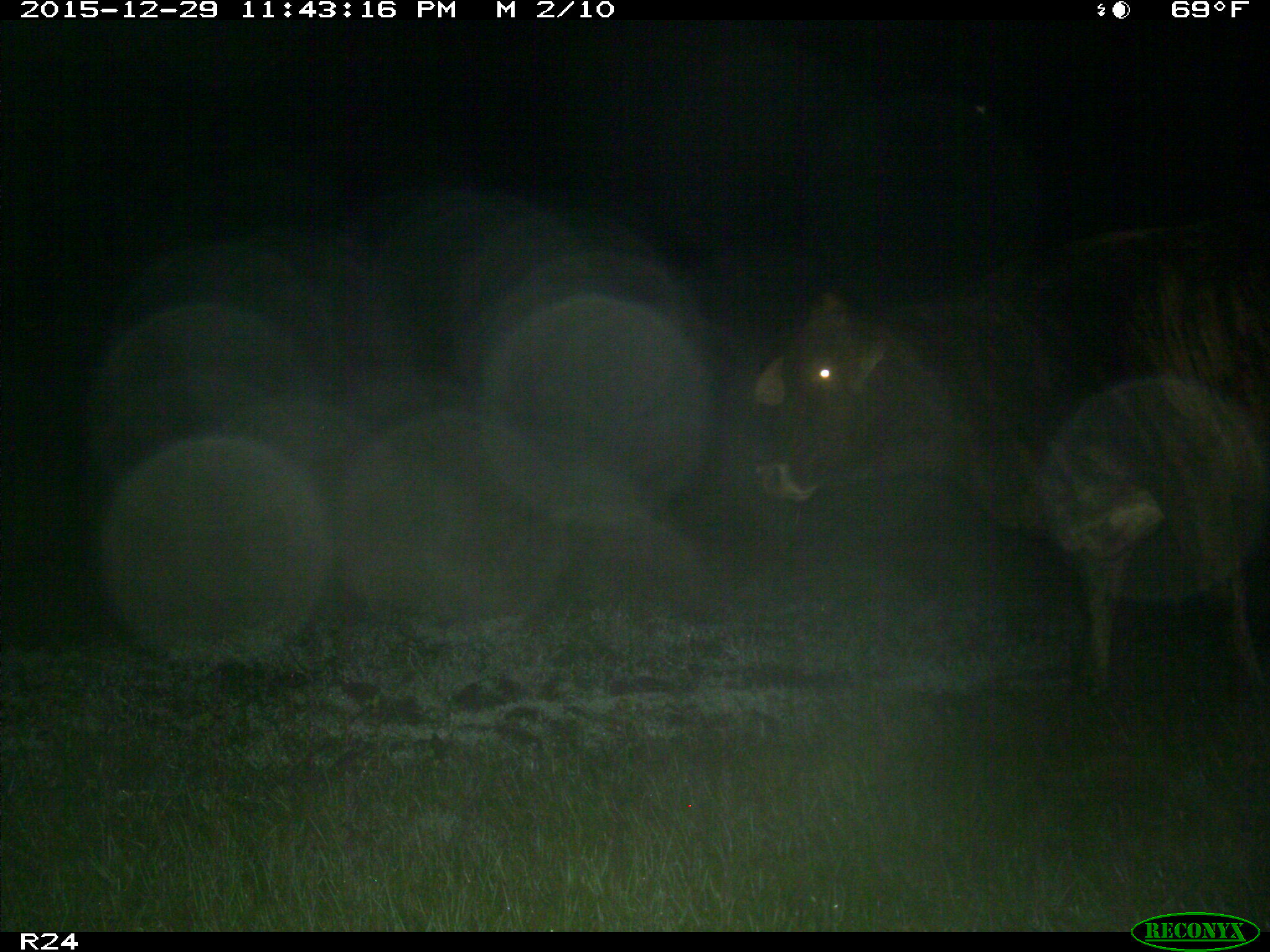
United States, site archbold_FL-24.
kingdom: Animalia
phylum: Chordata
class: Mammalia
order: Artiodactyla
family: Bovidae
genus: Bos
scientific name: Bos taurus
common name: domestic cow